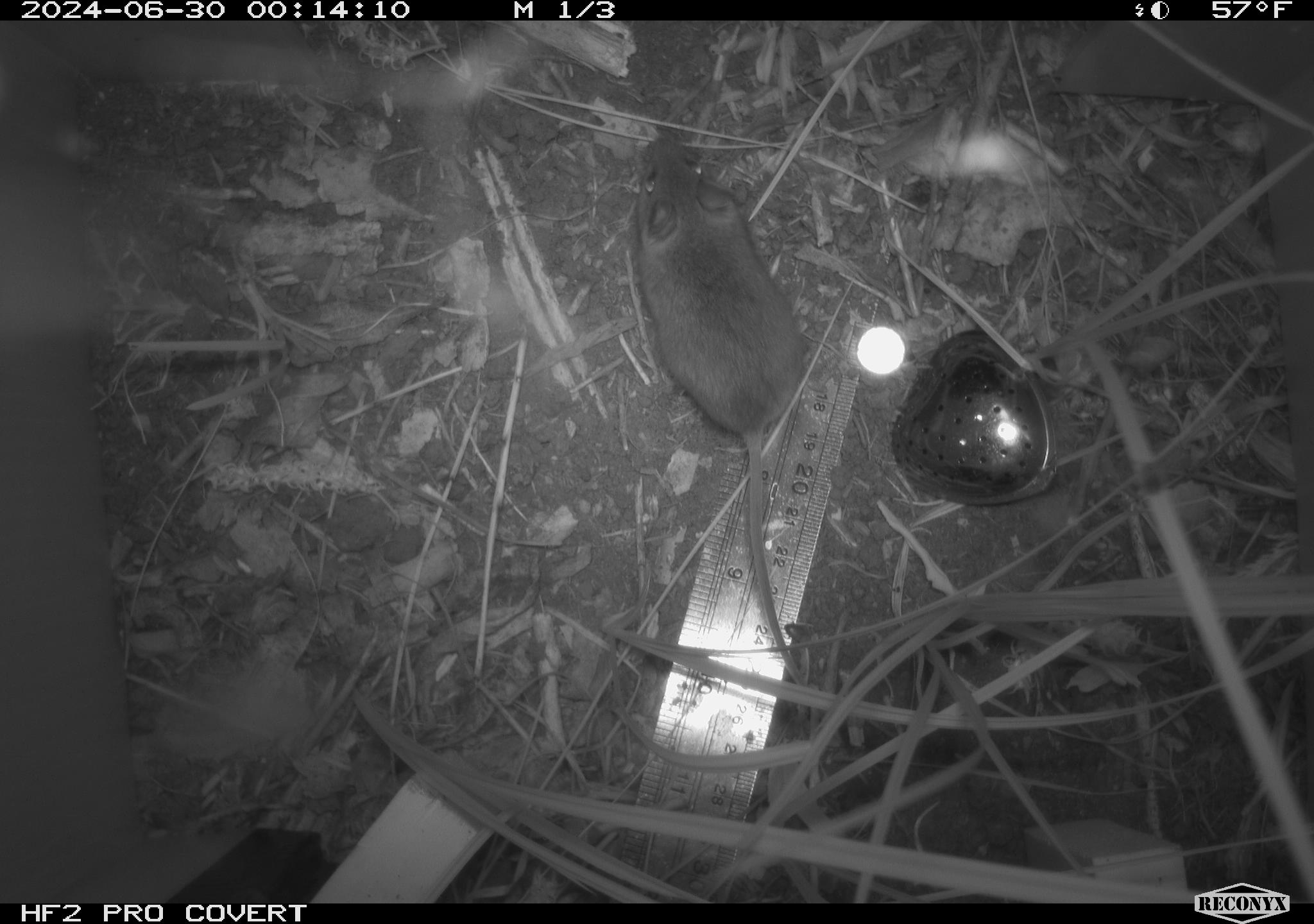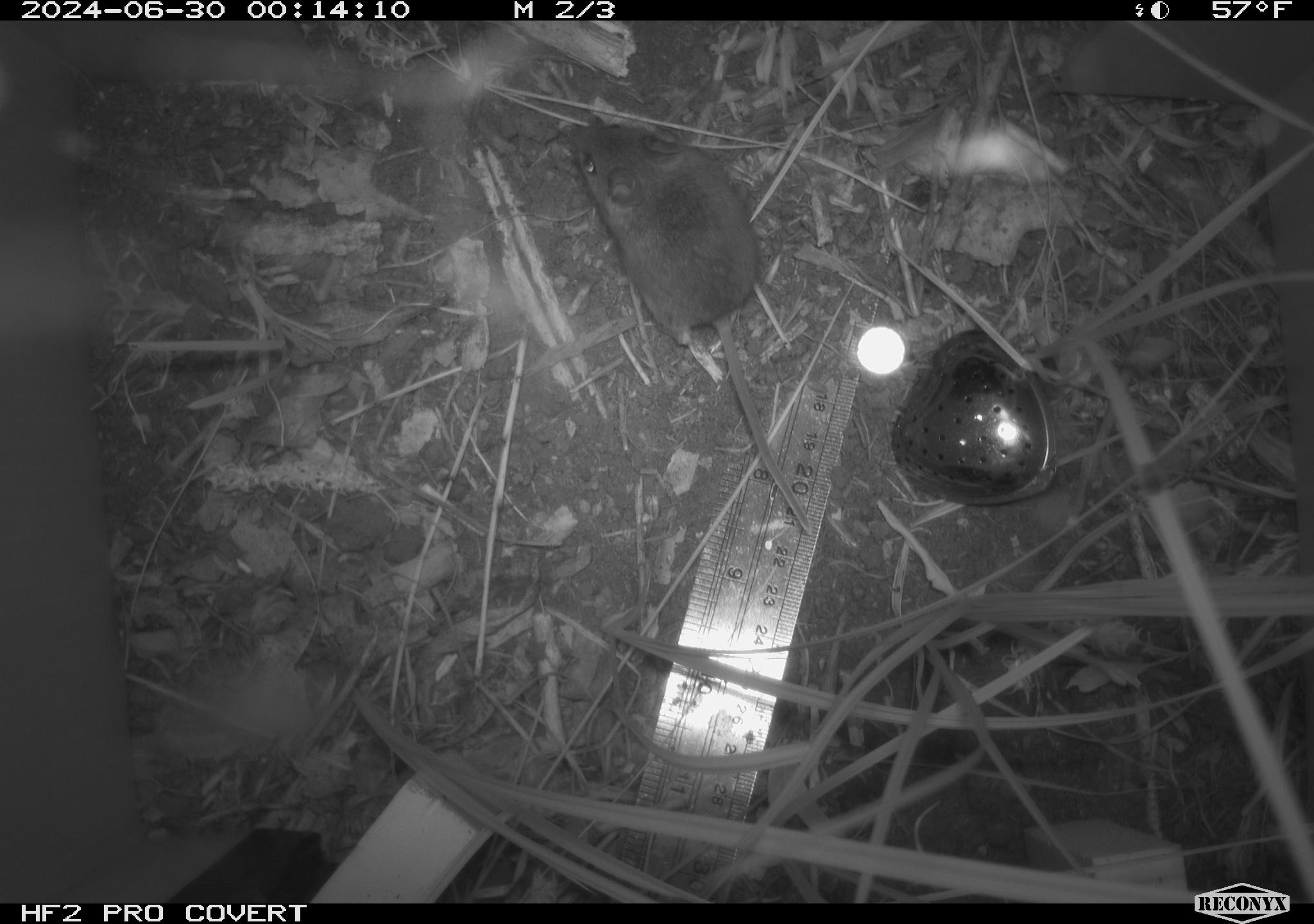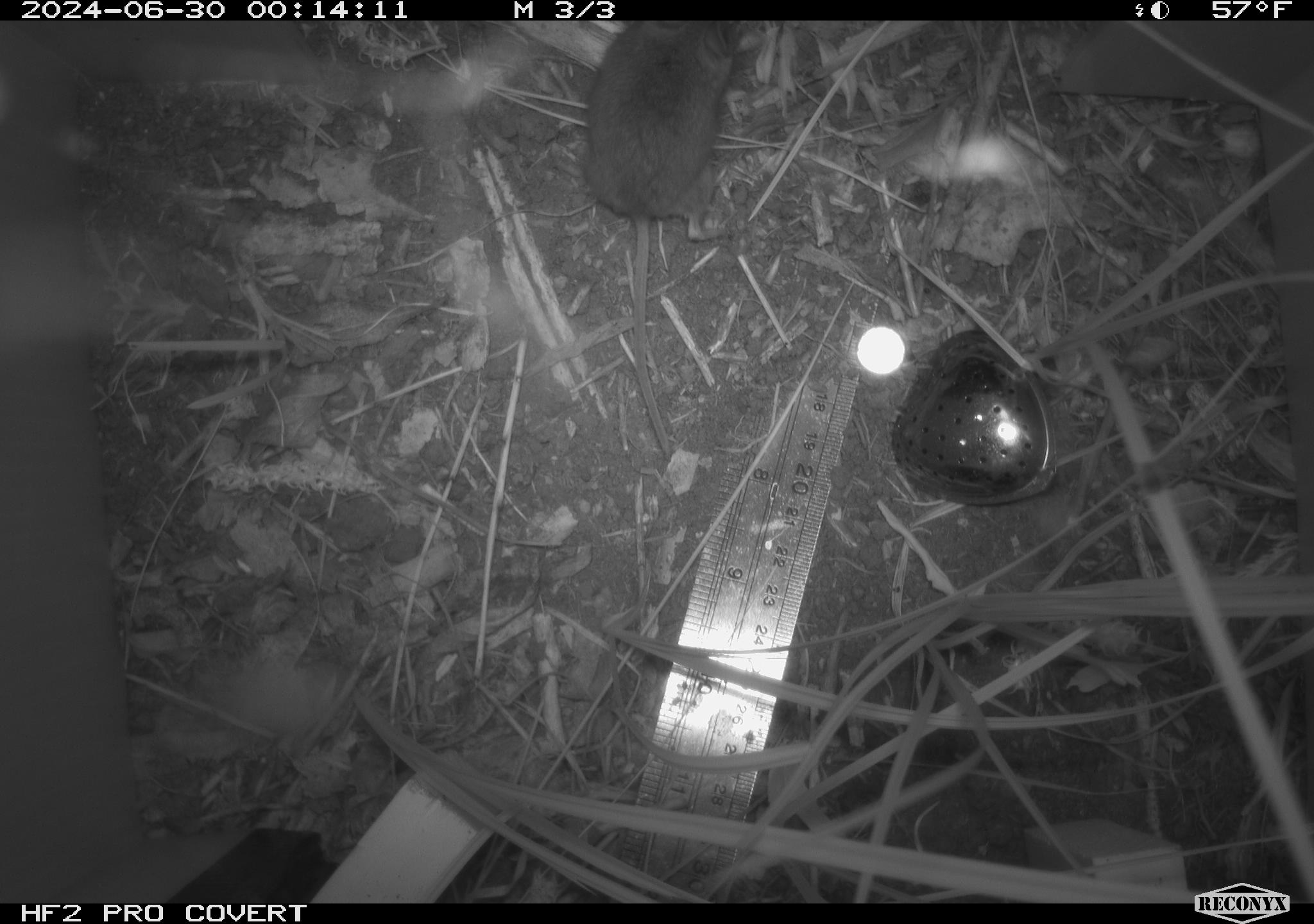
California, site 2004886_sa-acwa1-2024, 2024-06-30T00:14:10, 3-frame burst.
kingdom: Animalia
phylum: Chordata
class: Mammalia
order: Rodentia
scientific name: Rodentia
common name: mouse species